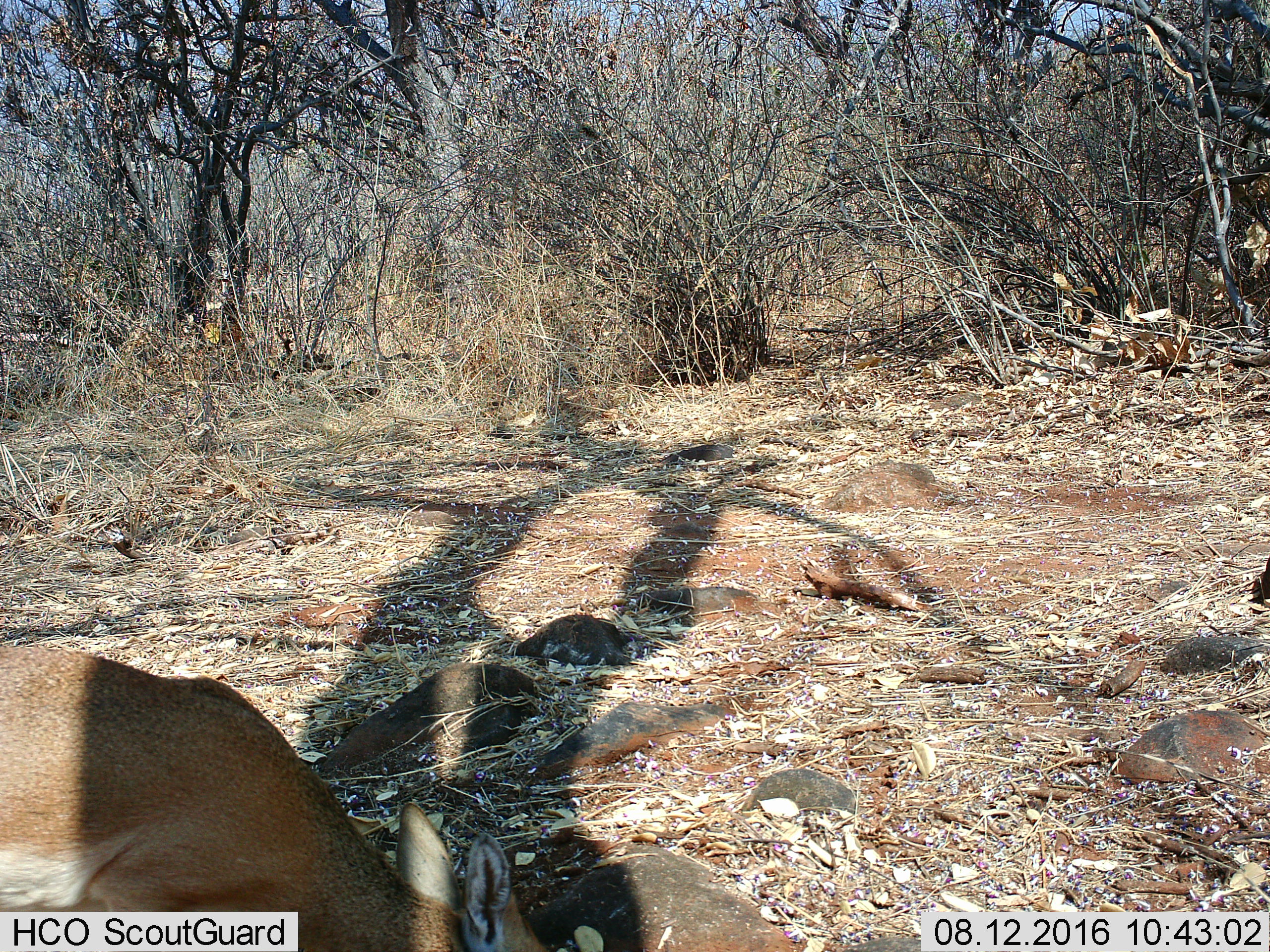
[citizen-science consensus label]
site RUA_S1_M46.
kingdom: Animalia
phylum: Chordata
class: Mammalia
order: Artiodactyla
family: Bovidae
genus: Madoqua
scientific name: Madoqua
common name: dik-dik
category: dikdik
Dikdik (dik-dik) (Madoqua), count 1. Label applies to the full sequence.